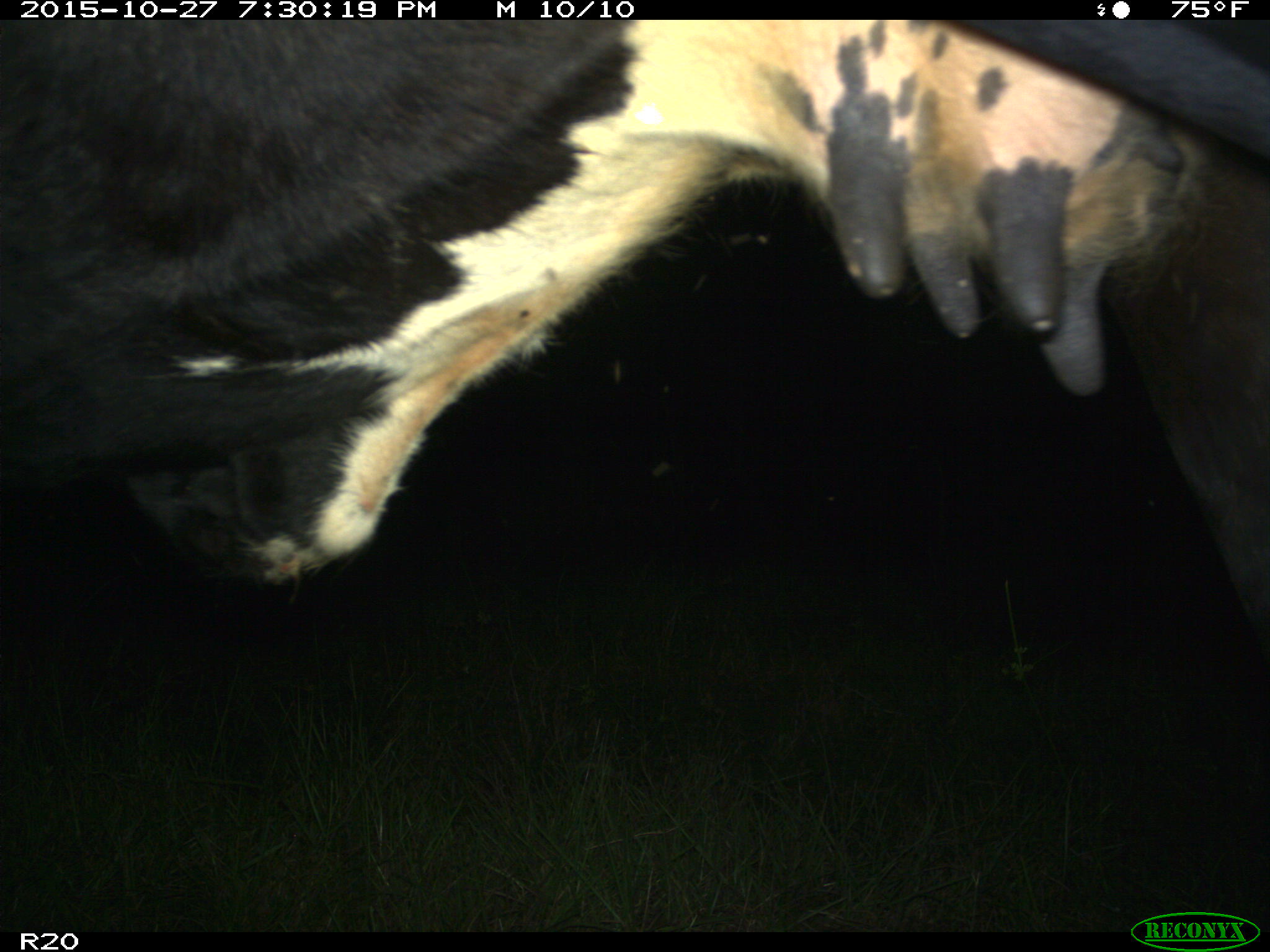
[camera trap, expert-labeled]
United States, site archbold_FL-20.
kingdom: Animalia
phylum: Chordata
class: Mammalia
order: Artiodactyla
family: Bovidae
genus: Bos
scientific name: Bos taurus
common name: domestic cow